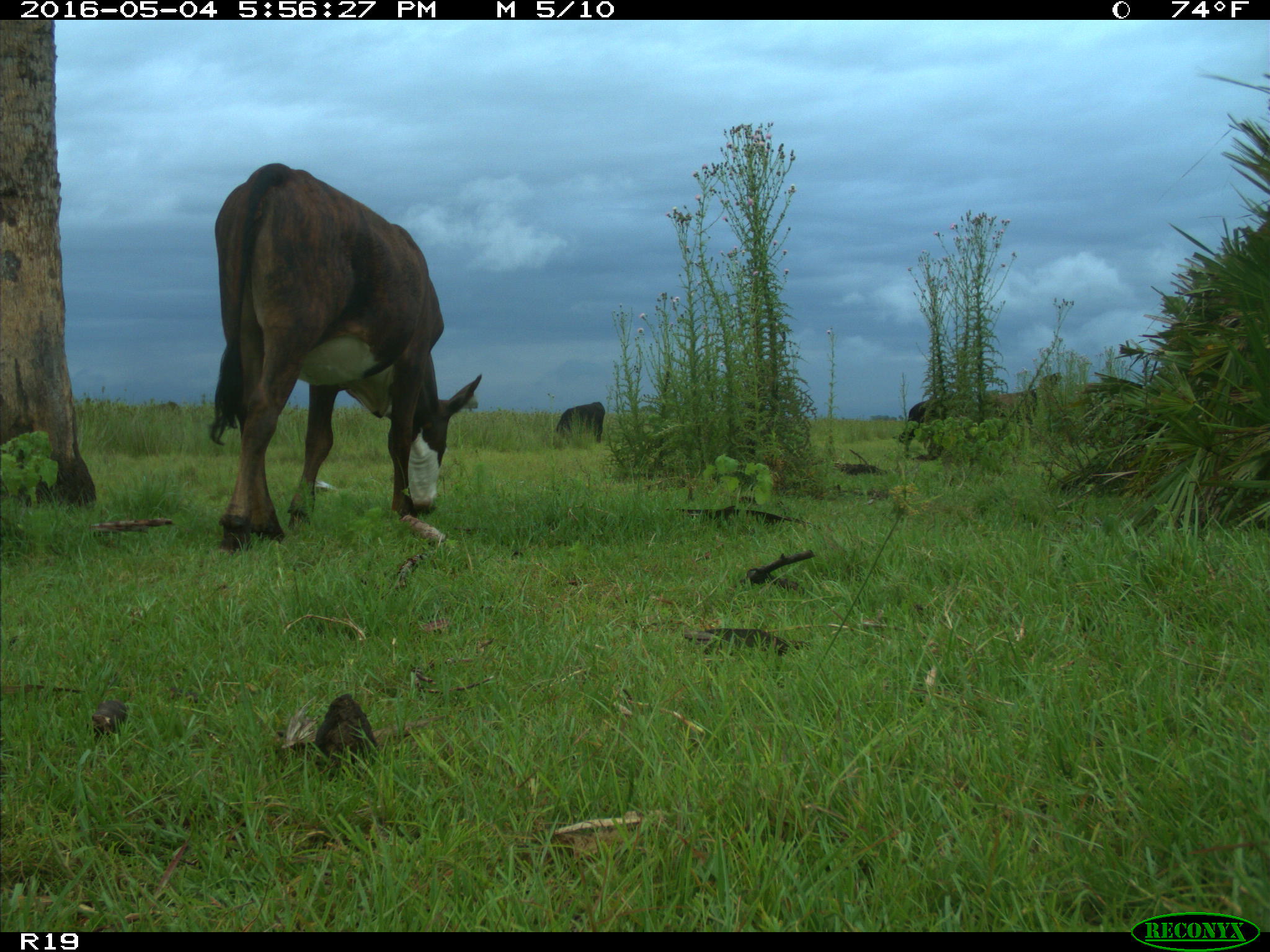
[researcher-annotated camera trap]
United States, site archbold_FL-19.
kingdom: Animalia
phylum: Chordata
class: Mammalia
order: Artiodactyla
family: Bovidae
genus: Bos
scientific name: Bos taurus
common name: domestic cow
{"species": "Bos taurus (domestic cow)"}